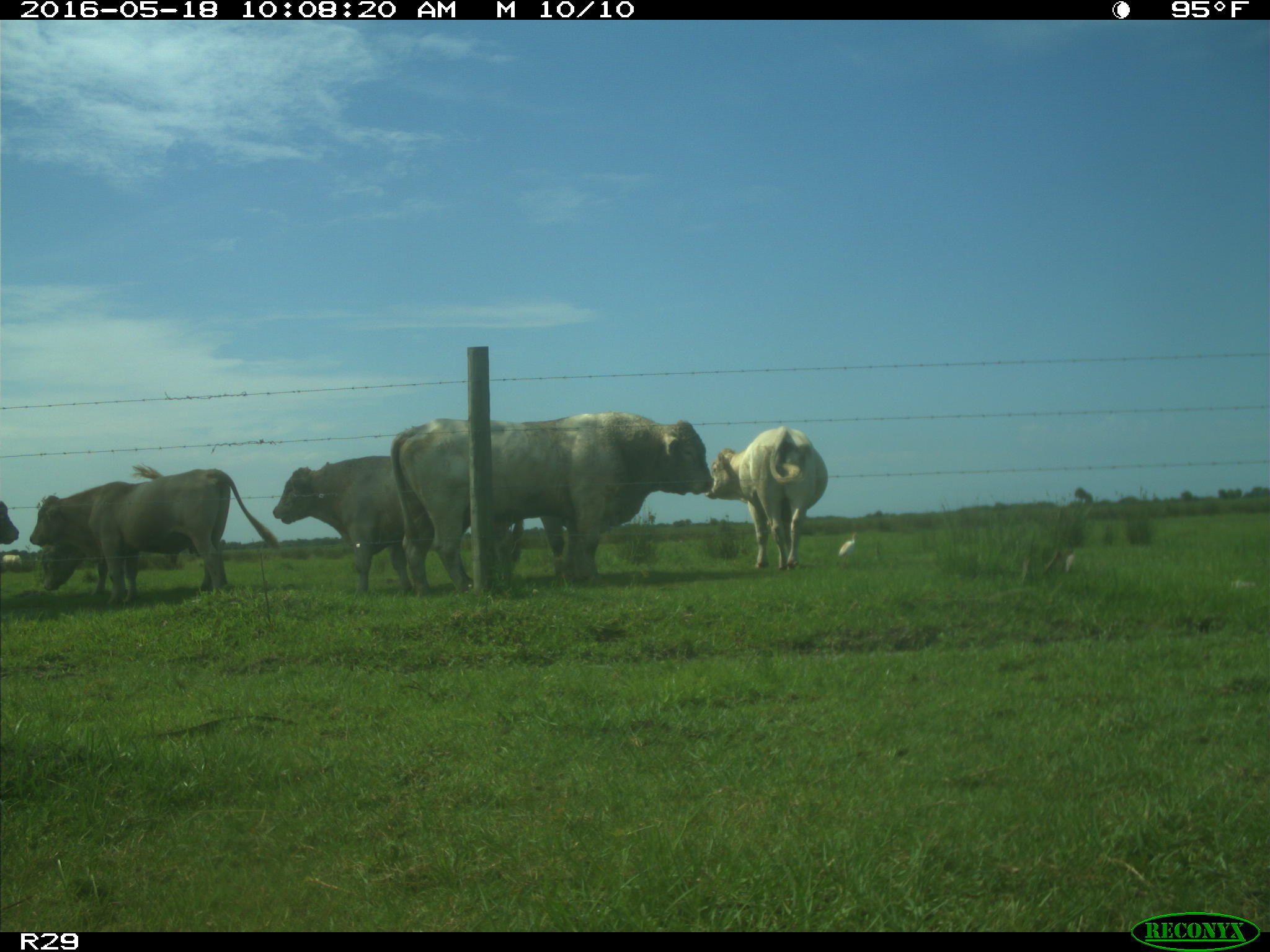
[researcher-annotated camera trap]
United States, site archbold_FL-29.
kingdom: Animalia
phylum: Chordata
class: Mammalia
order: Artiodactyla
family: Bovidae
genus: Bos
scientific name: Bos taurus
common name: domestic cow